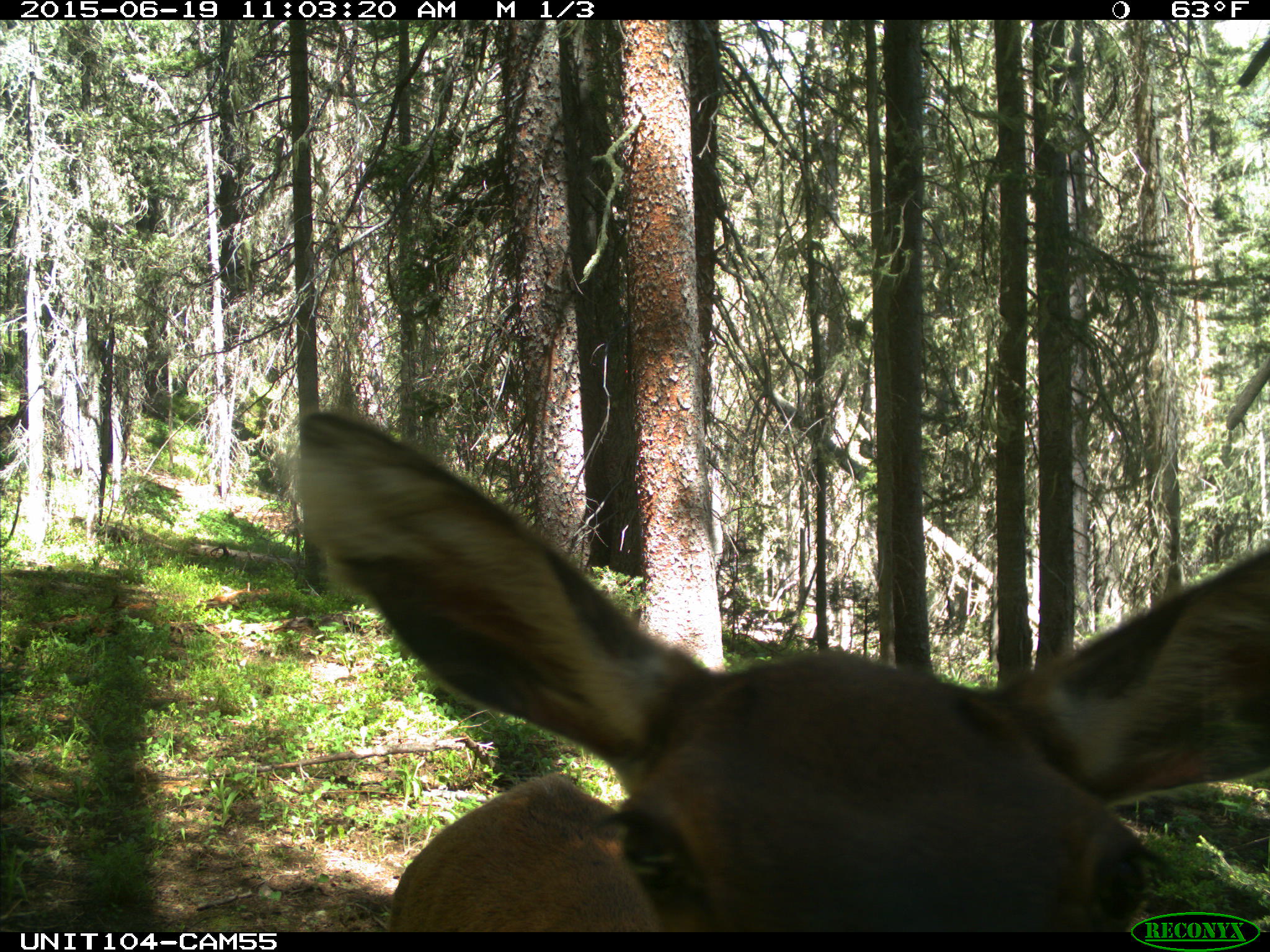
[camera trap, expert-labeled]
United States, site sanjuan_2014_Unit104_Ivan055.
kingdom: Animalia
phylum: Chordata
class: Mammalia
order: Artiodactyla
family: Cervidae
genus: Cervus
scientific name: Cervus elaphus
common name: red deer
Cervus elaphus (red deer).